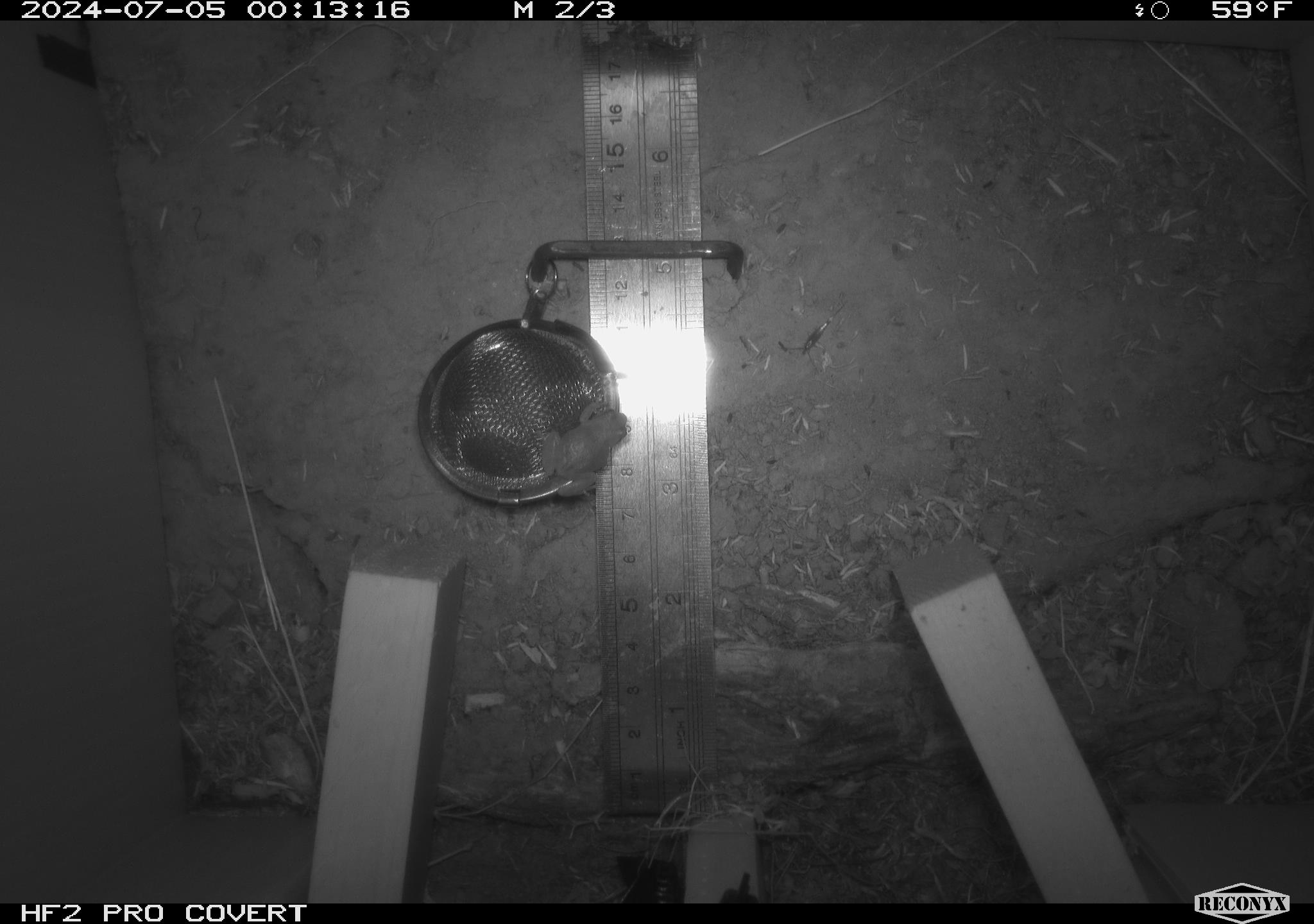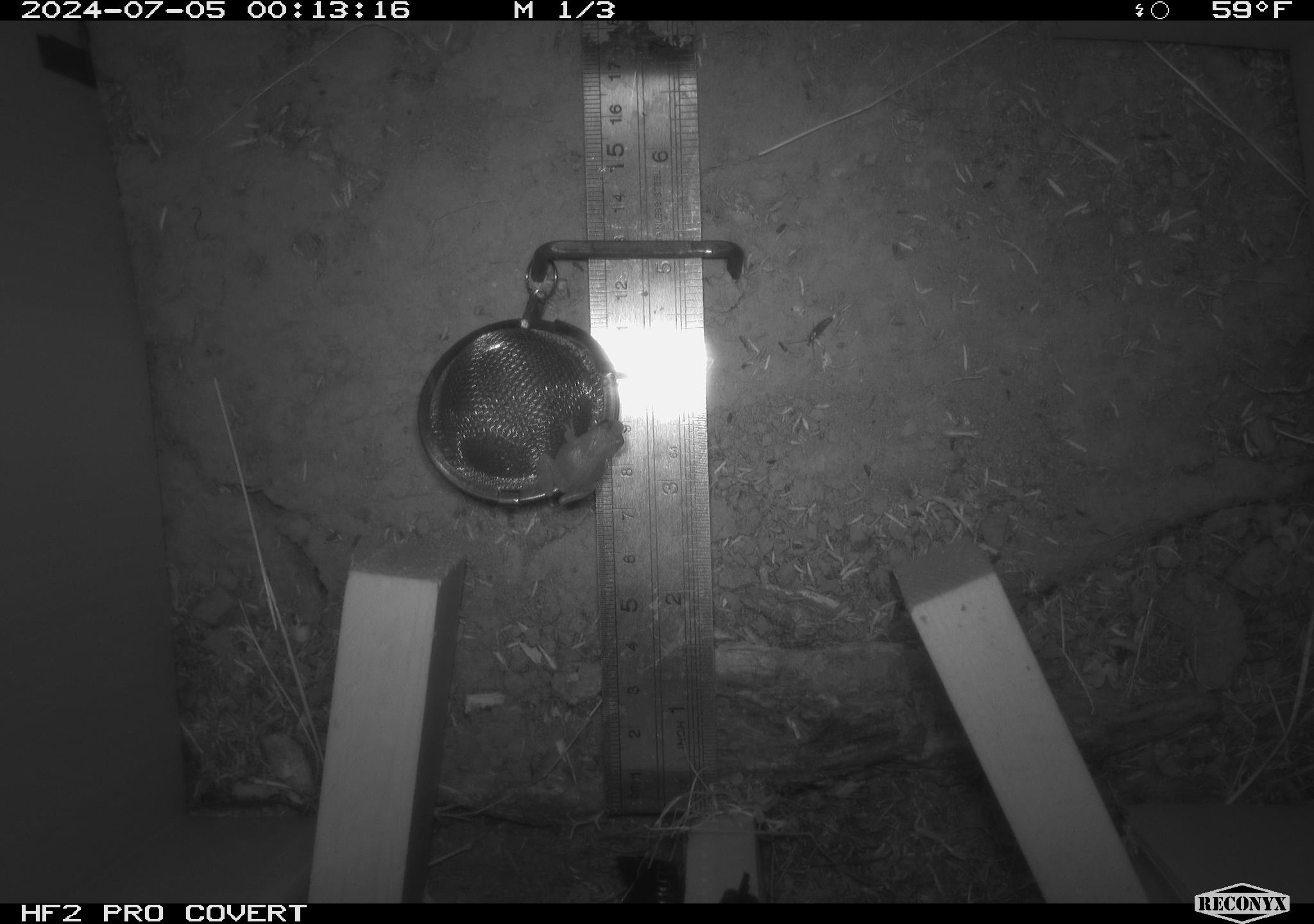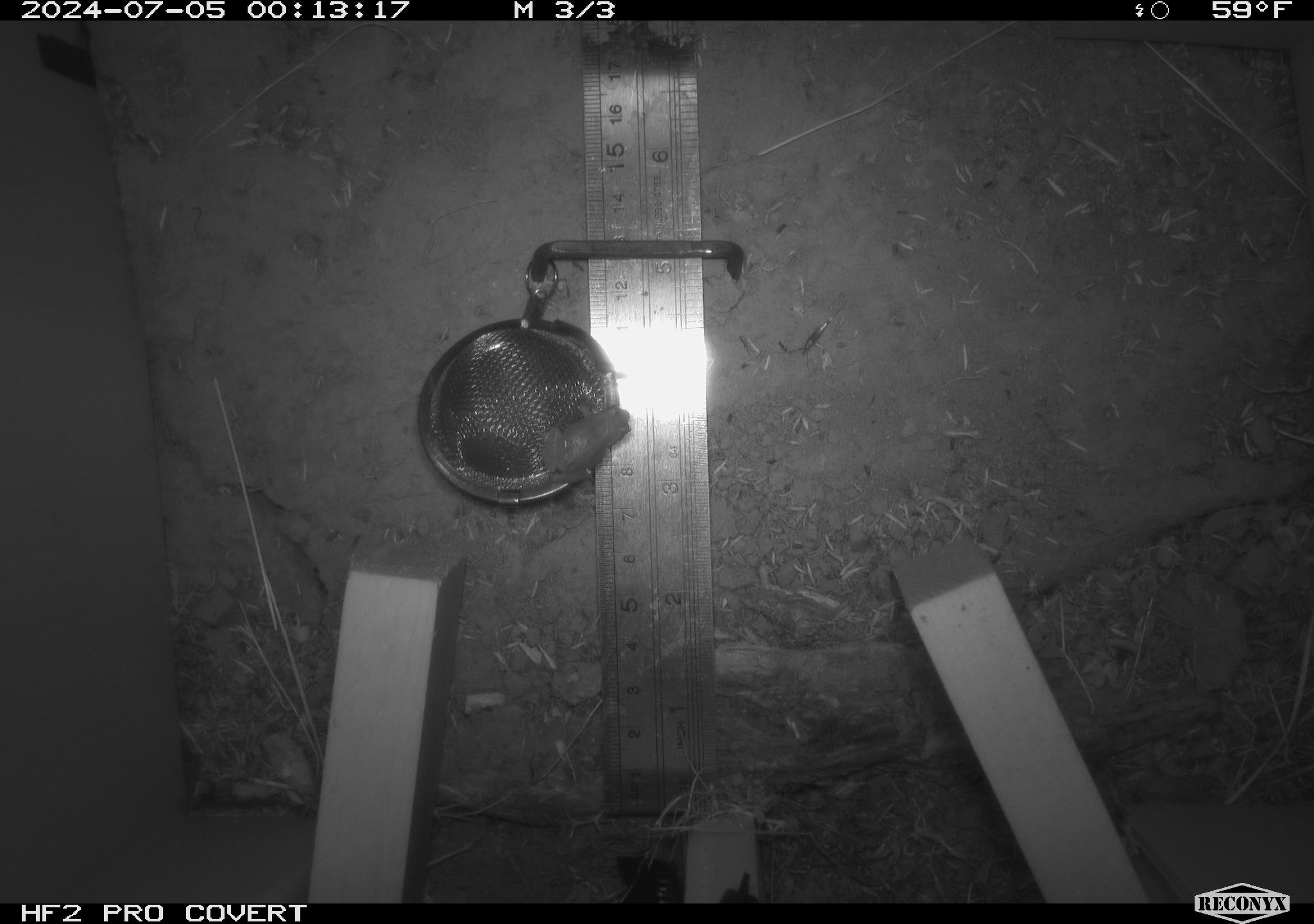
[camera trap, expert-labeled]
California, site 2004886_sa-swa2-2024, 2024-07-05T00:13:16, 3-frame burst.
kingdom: Animalia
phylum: Chordata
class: Amphibia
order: Anura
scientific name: Anura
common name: frogs